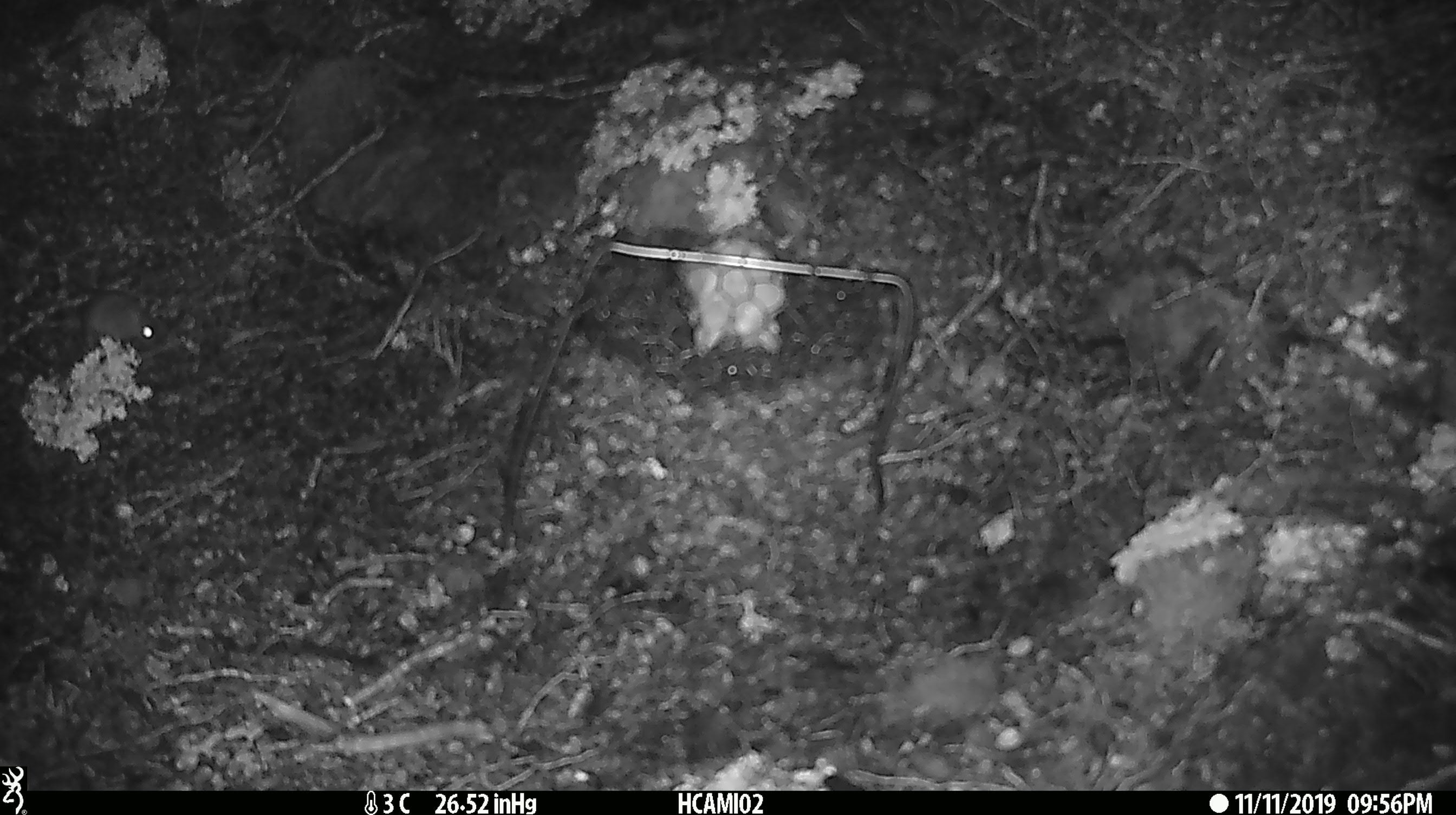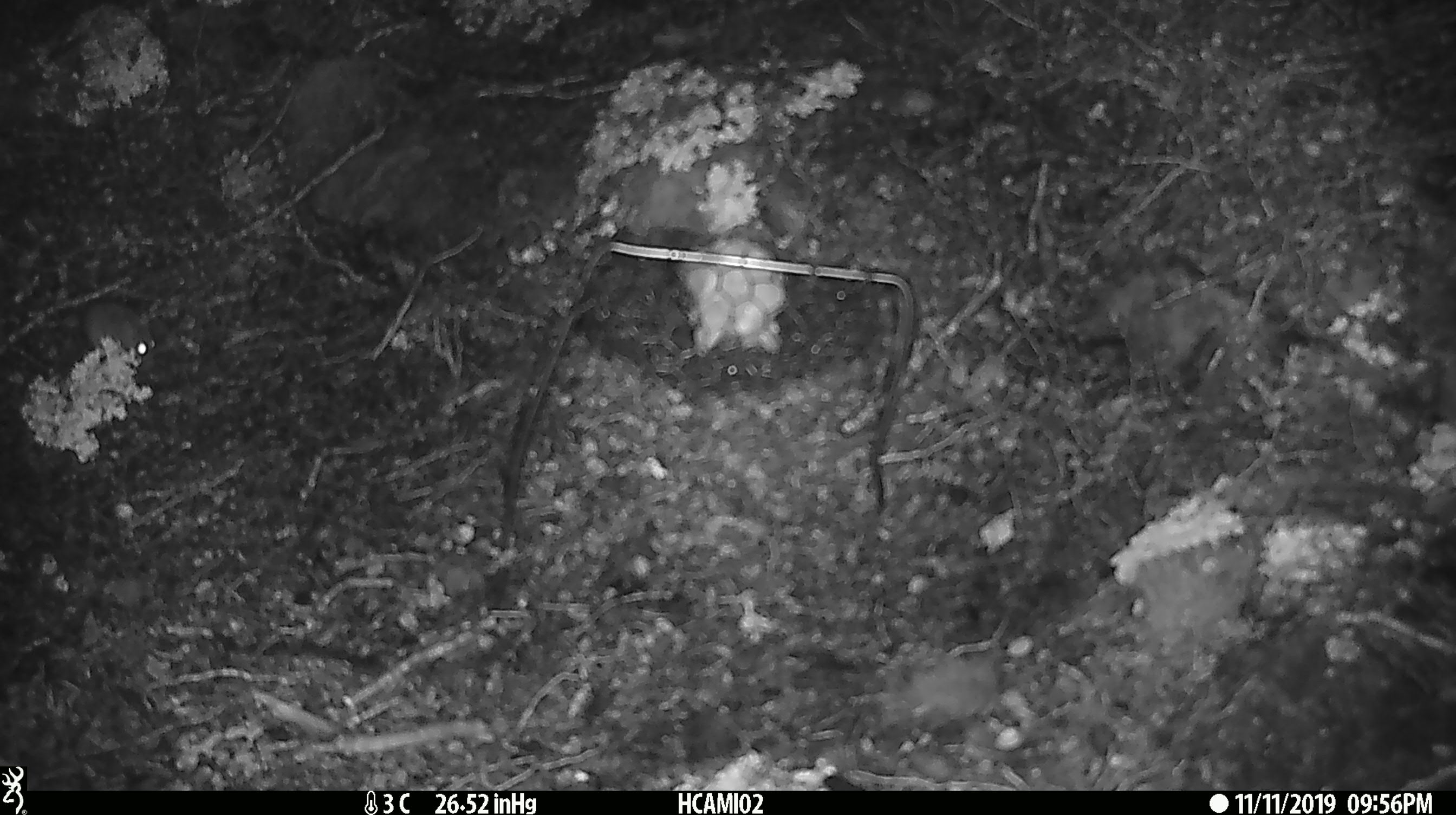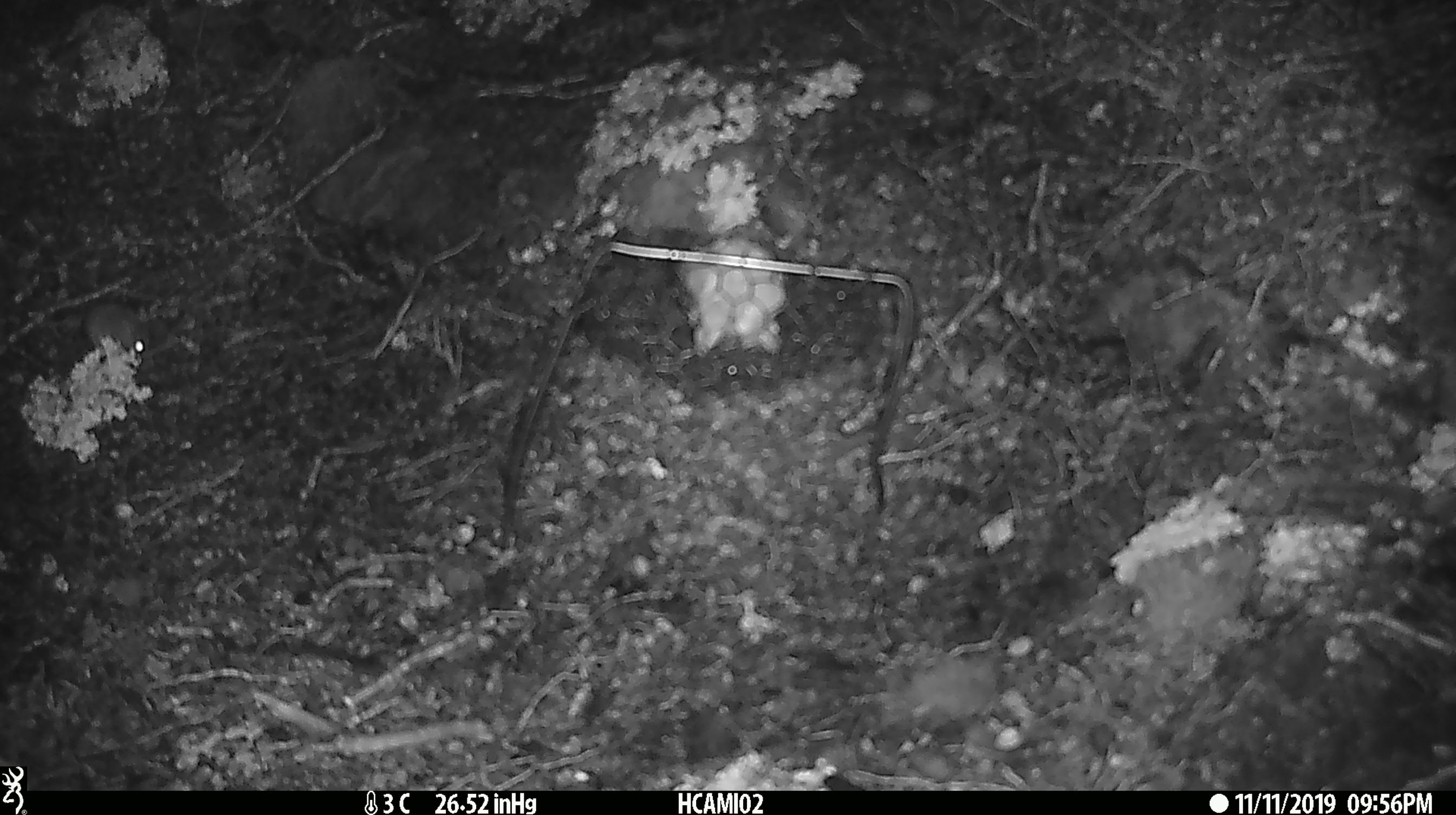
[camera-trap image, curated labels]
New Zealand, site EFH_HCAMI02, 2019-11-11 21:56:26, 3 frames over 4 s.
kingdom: Animalia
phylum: Chordata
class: Mammalia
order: Rodentia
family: Muridae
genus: Mus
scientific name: Mus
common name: mouse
Mouse (Mus).